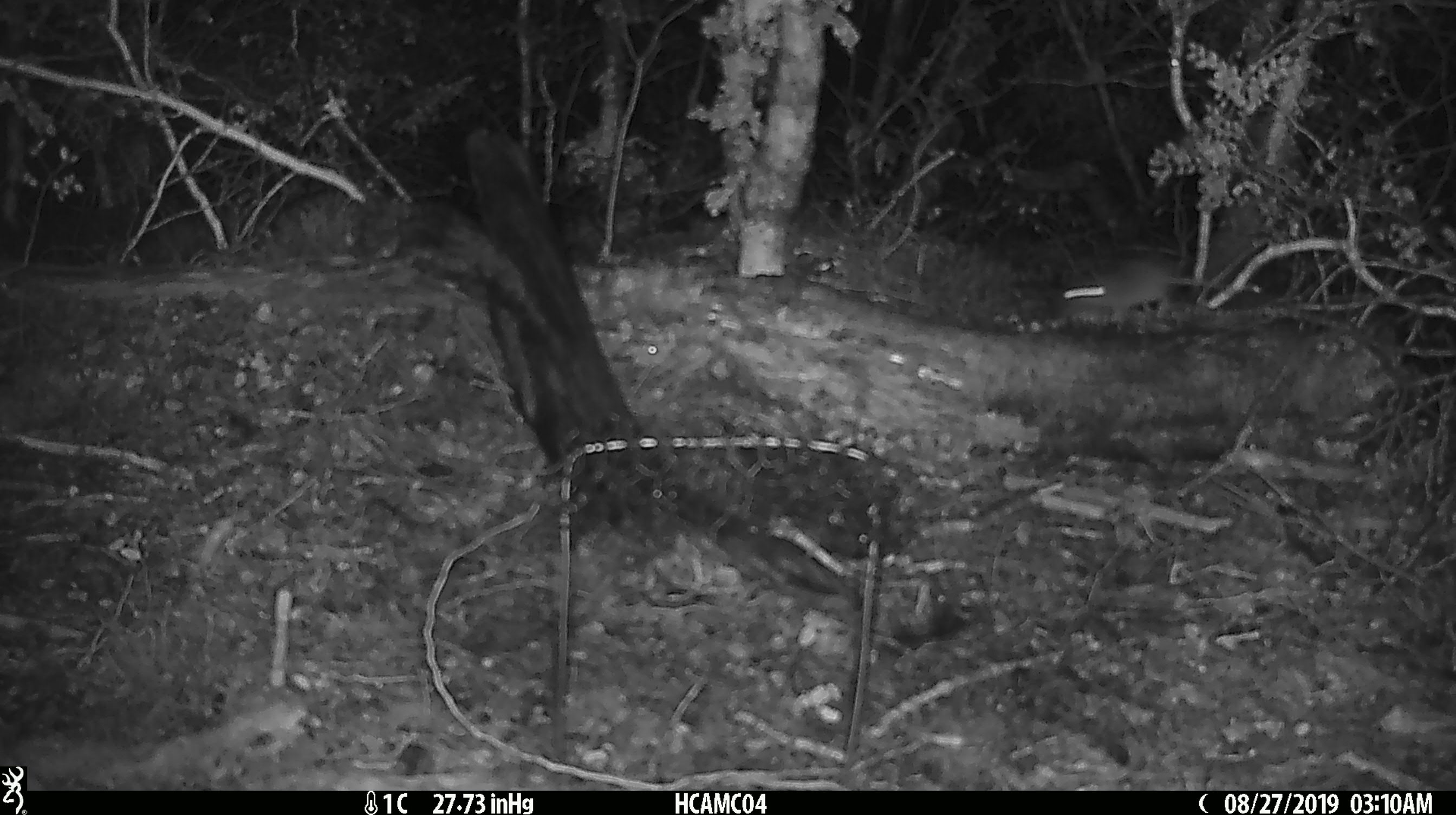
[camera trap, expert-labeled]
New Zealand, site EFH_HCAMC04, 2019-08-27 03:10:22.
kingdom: Animalia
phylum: Chordata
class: Mammalia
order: Rodentia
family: Muridae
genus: Mus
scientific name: Mus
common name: mouse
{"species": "mouse (Mus)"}